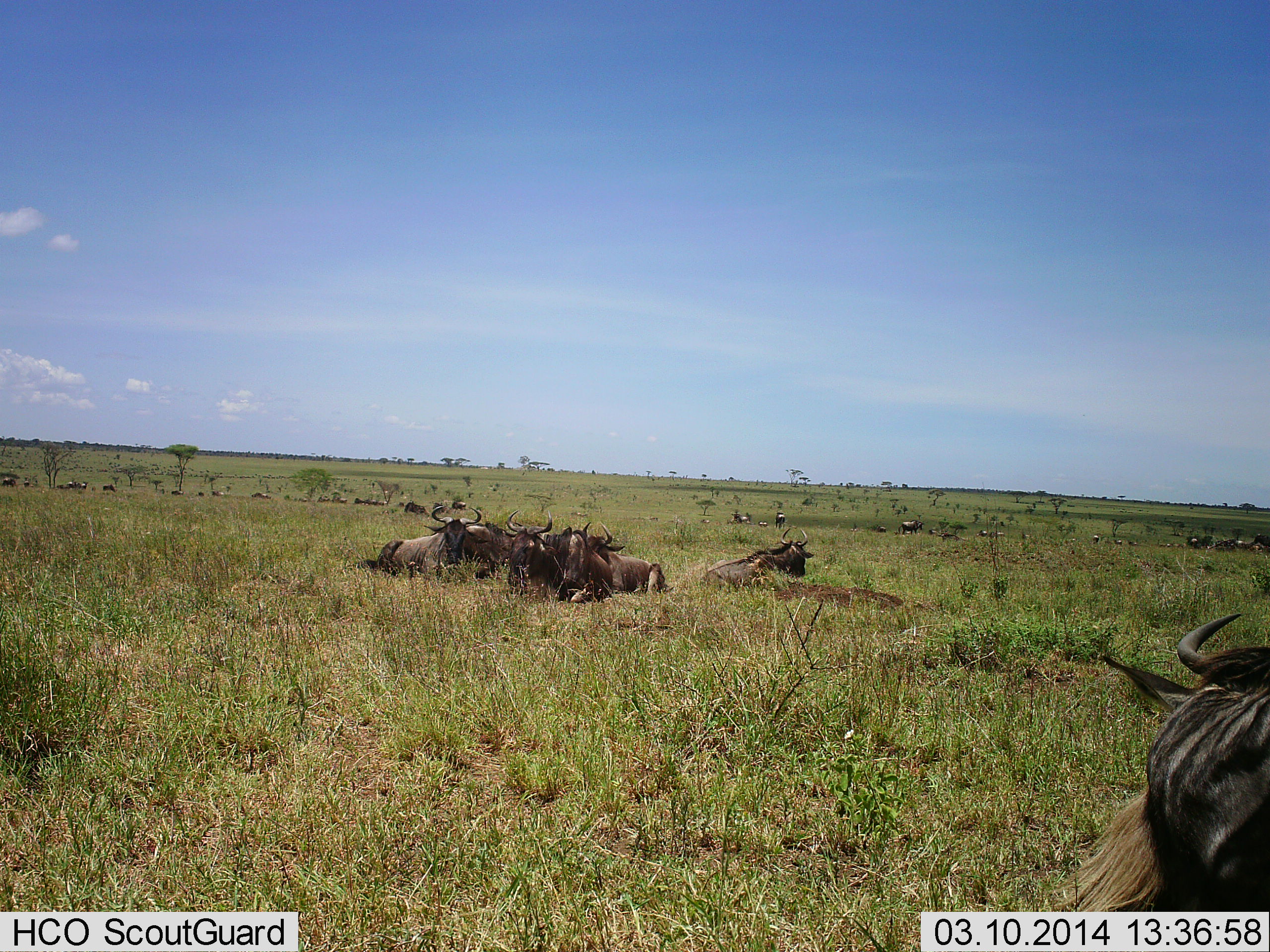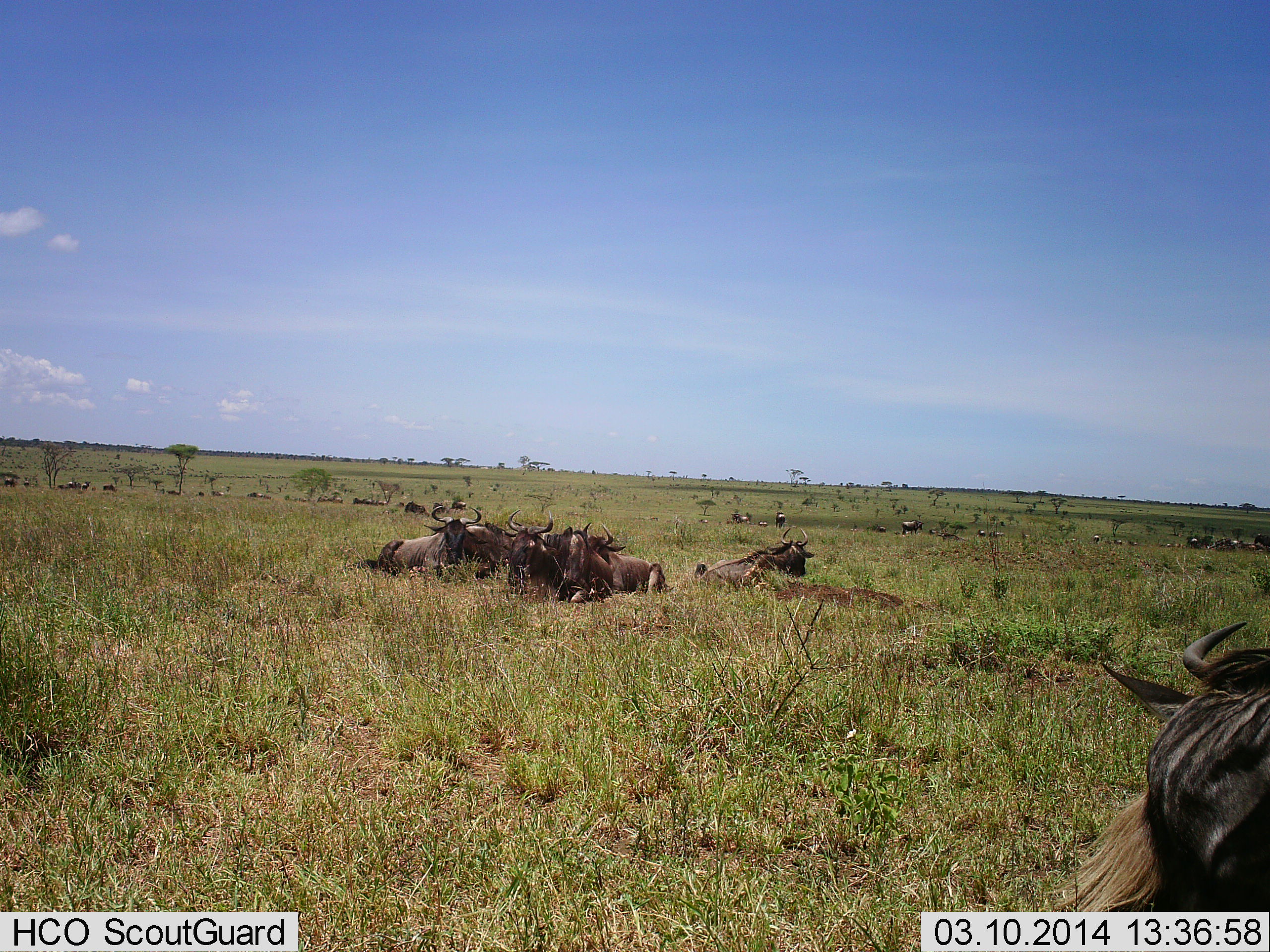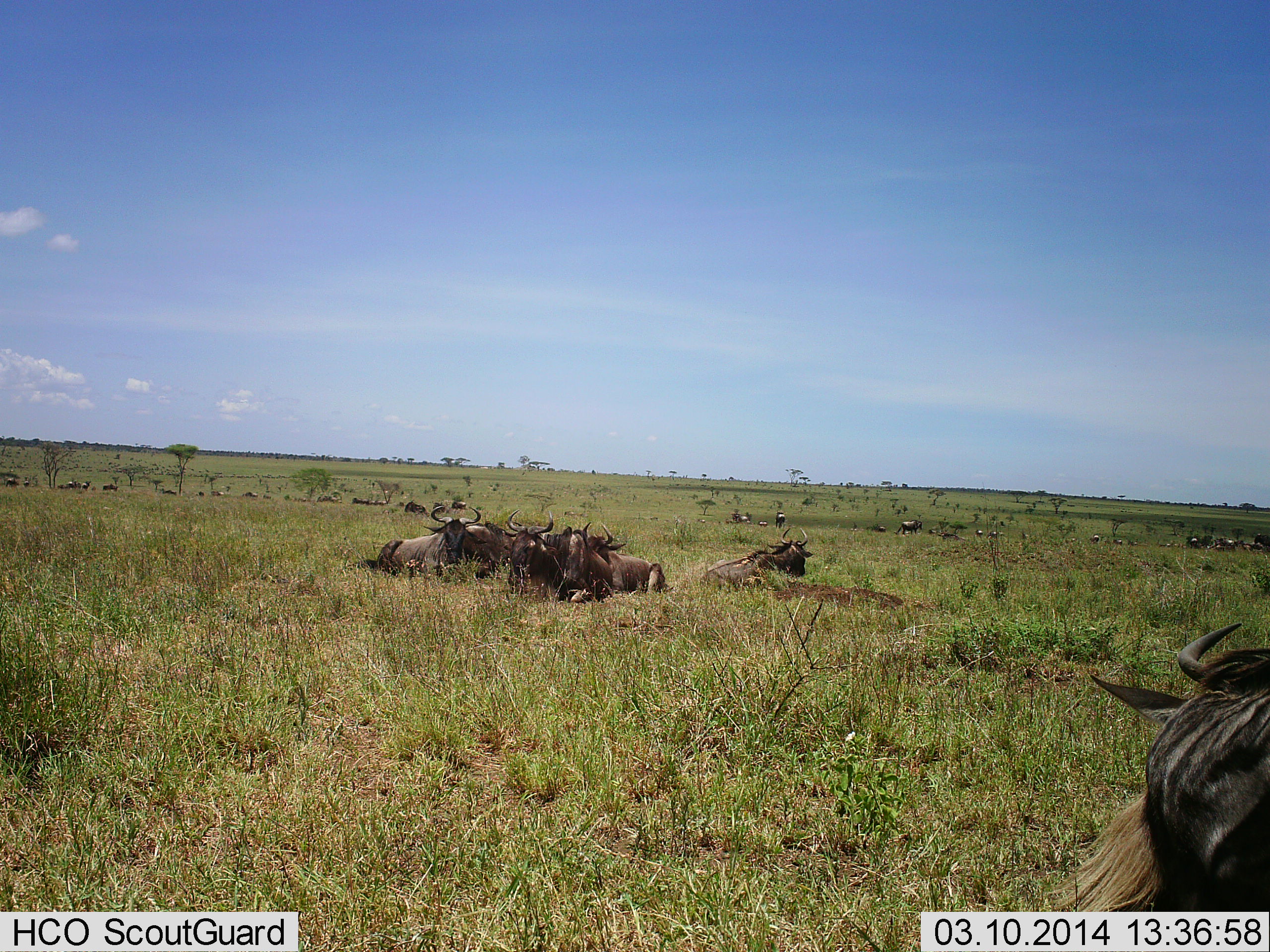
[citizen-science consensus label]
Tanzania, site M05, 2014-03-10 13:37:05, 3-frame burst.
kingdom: Animalia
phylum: Chordata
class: Mammalia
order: Artiodactyla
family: Bovidae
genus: Connochaetes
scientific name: Connochaetes taurinus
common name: blue wildebeest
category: wildebeest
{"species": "wildebeest (blue wildebeest) (Connochaetes taurinus)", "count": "11-50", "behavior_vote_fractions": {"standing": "20%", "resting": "94%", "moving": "12%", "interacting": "8%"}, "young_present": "0%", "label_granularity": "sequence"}